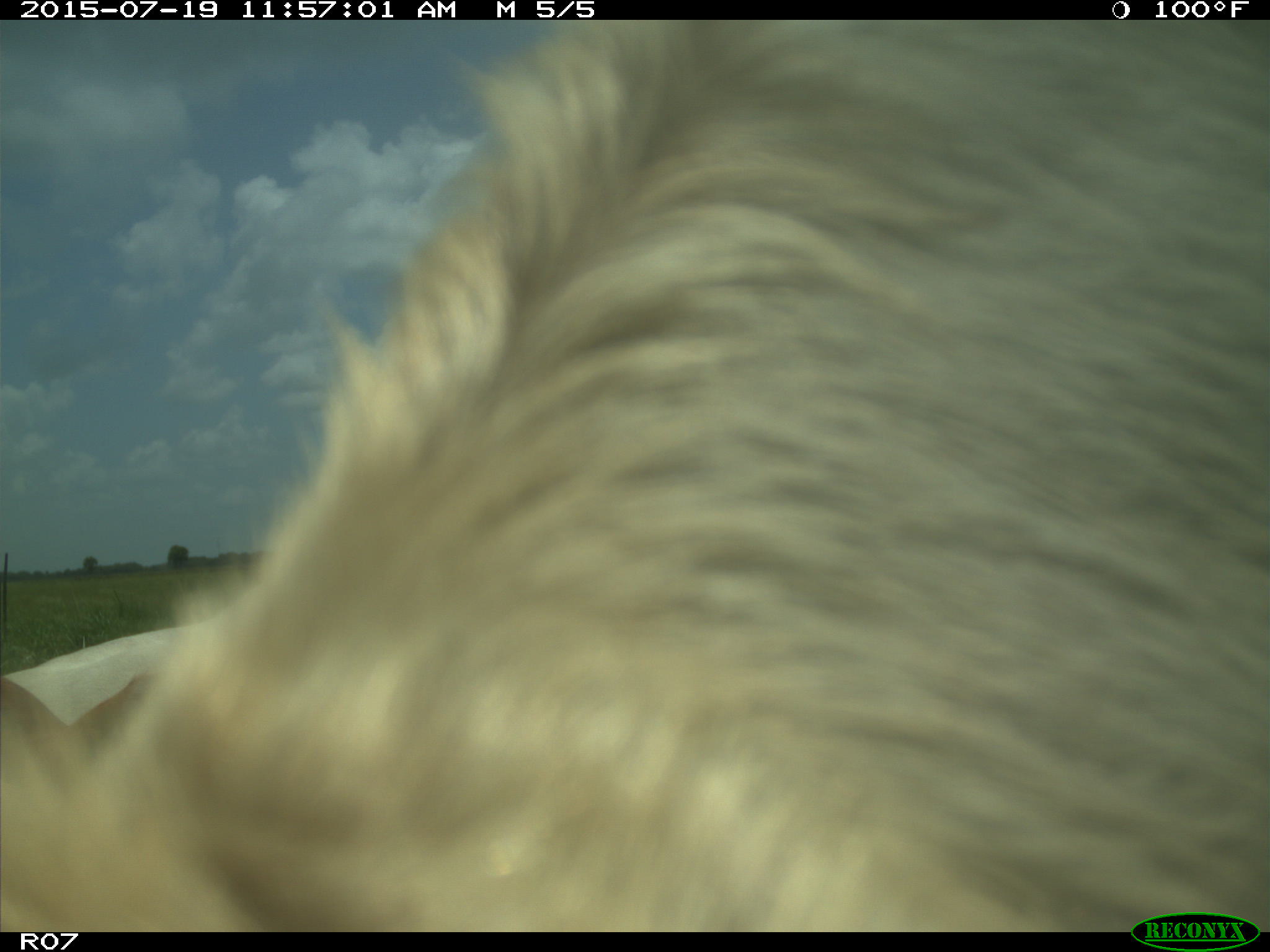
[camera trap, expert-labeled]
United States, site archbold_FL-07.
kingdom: Animalia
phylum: Chordata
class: Mammalia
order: Artiodactyla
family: Bovidae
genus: Bos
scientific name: Bos taurus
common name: domestic cow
Bos taurus (domestic cow).